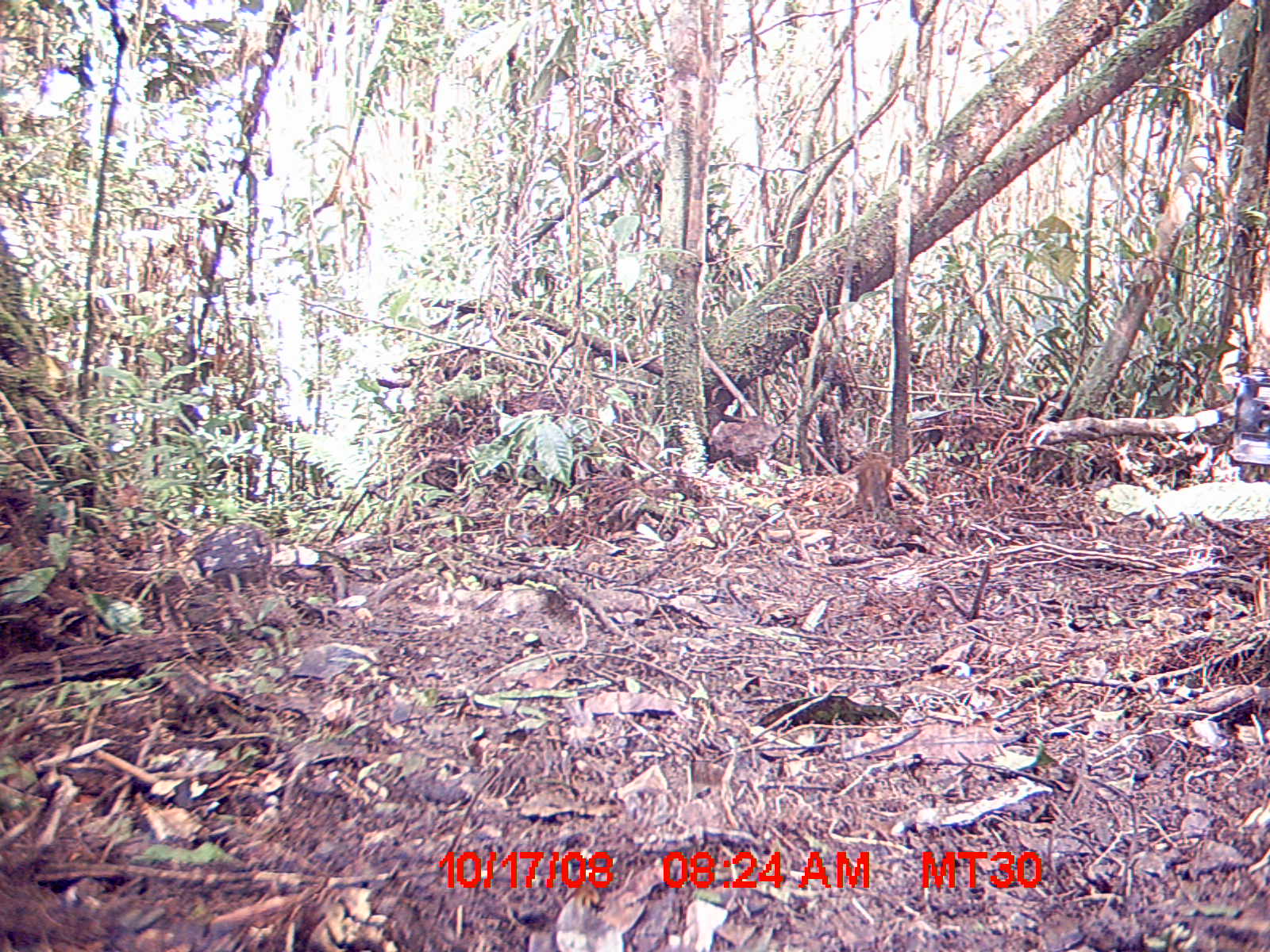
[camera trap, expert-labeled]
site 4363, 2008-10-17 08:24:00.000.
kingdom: Animalia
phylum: Chordata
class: Mammalia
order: Rodentia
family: Nesomyidae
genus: Nesomys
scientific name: Nesomys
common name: nesomys rodents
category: nesomys sp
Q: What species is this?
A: Nesomys sp (nesomys rodents) (Nesomys).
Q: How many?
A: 1.